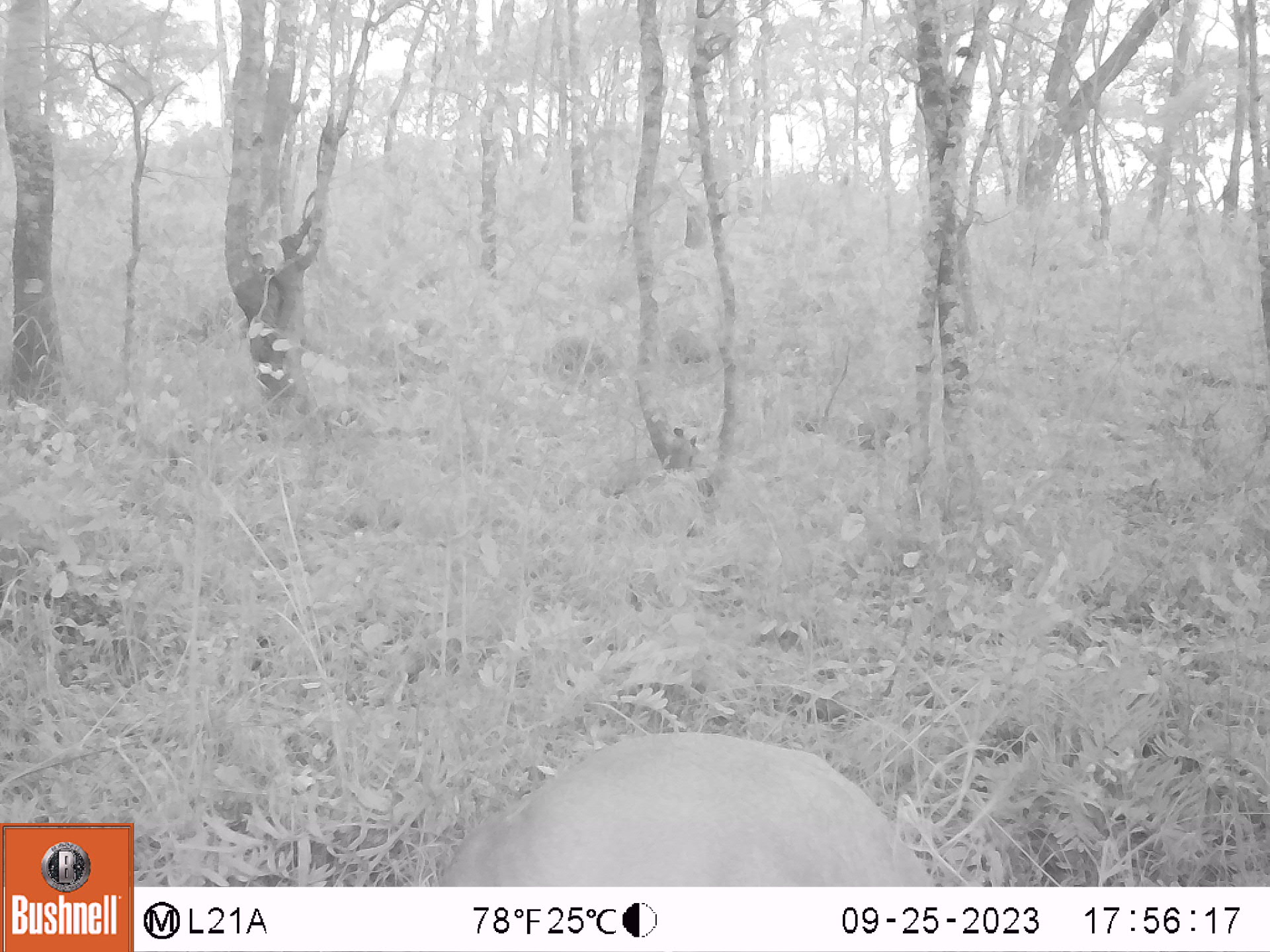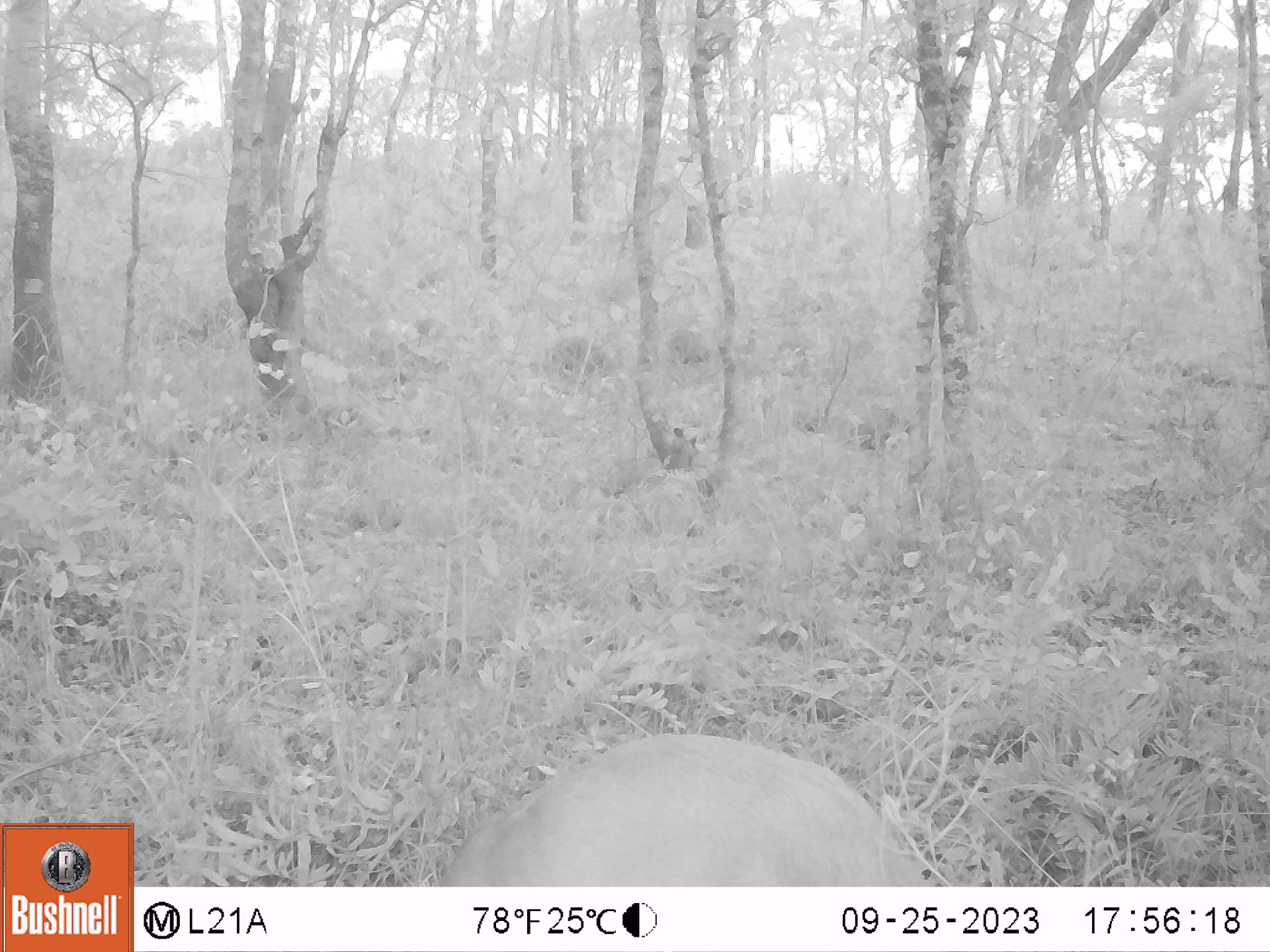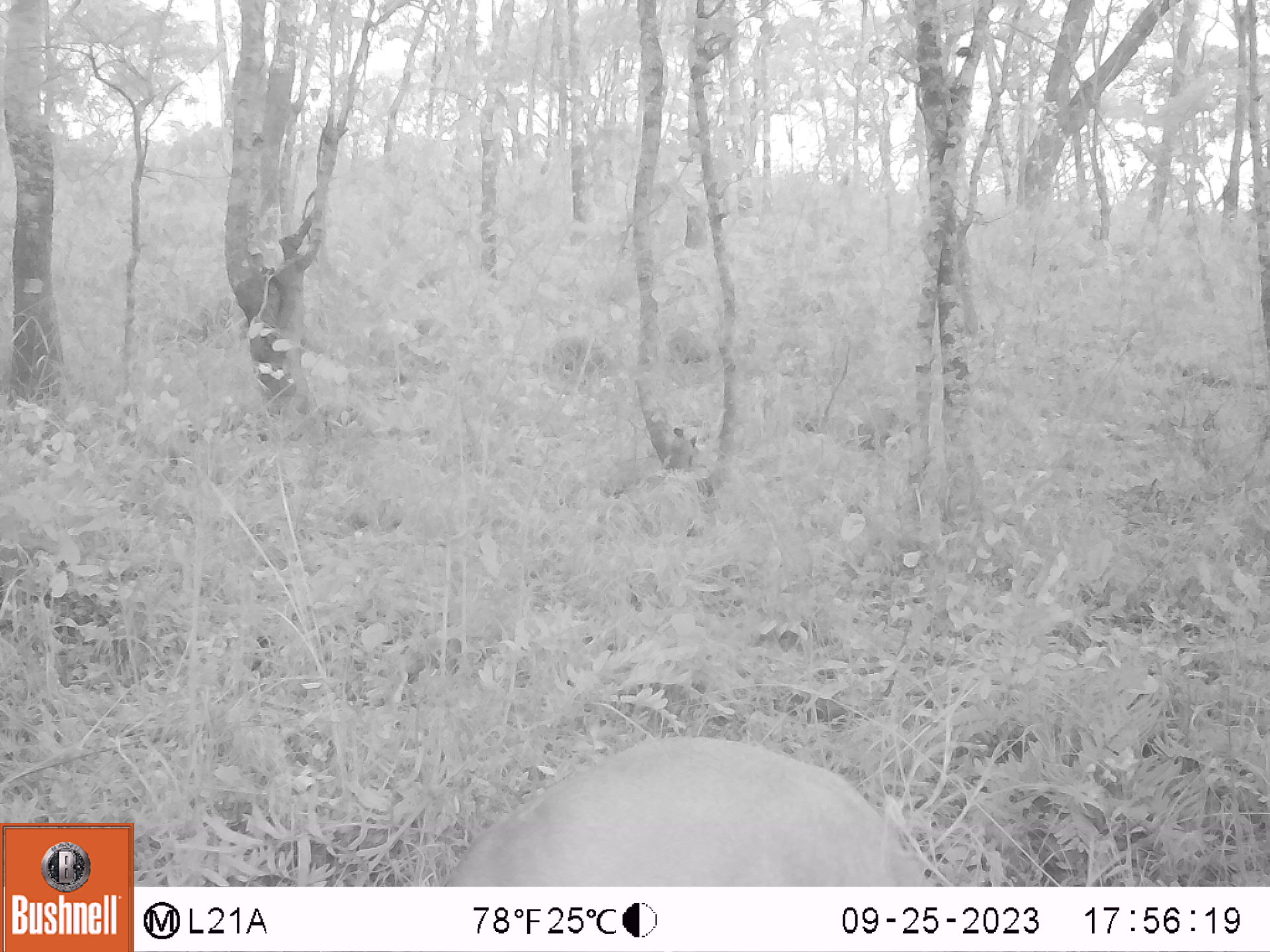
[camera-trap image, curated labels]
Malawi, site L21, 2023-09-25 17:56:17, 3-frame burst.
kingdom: Animalia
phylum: Chordata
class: Mammalia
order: Artiodactyla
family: Bovidae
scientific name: Antilopinae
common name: small antelope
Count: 1.